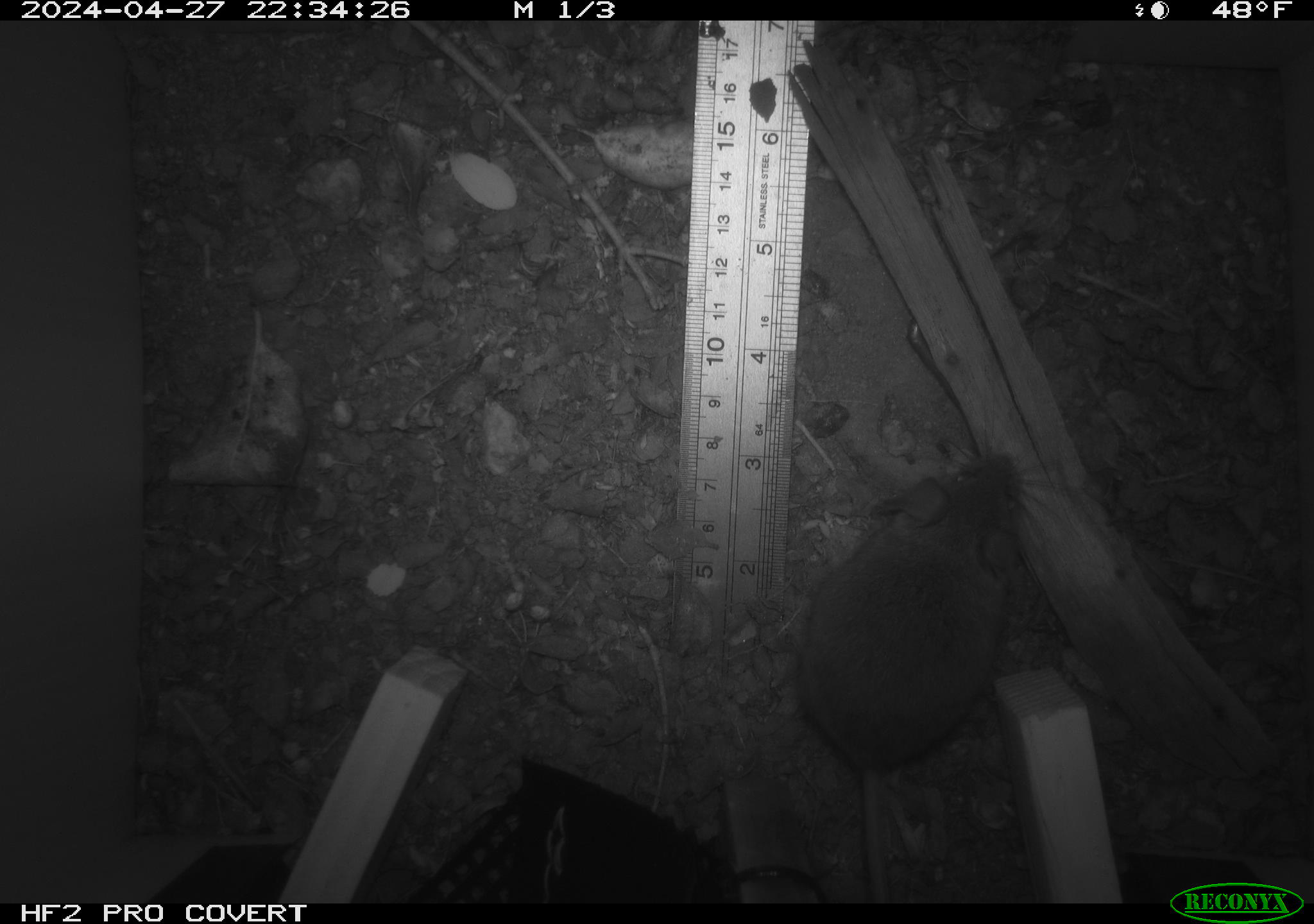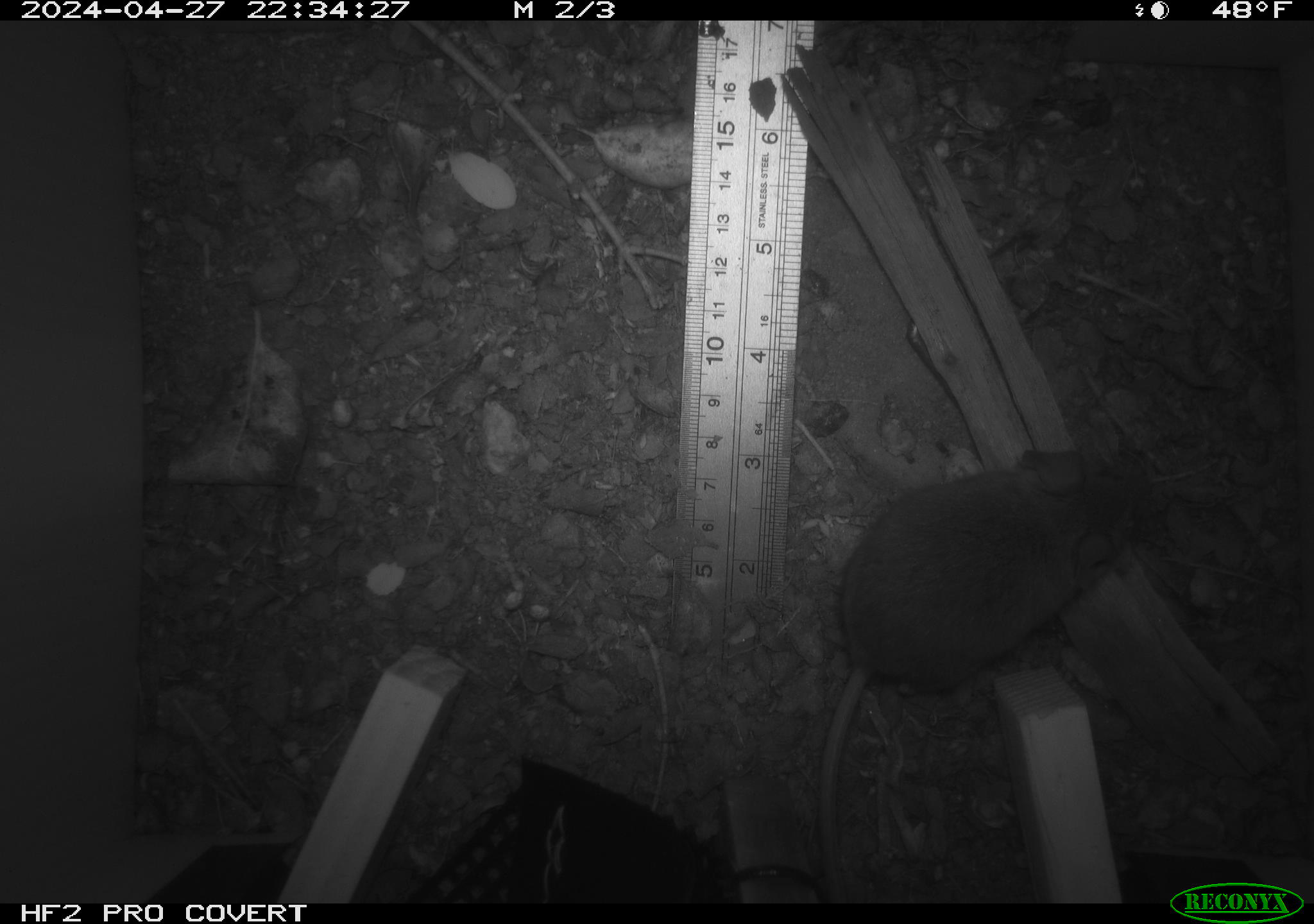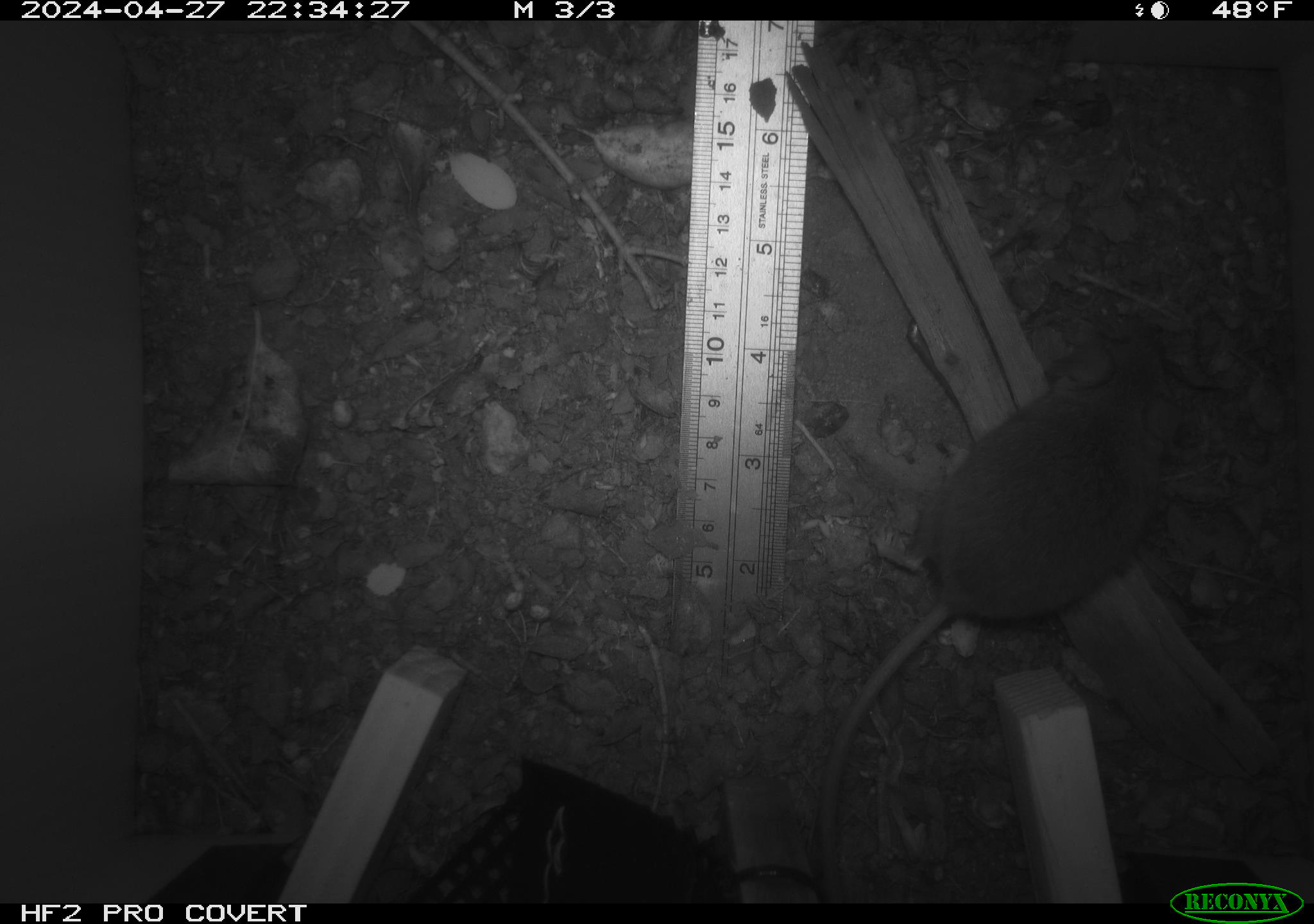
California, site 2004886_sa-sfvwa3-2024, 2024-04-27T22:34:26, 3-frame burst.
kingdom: Animalia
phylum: Chordata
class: Mammalia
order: Rodentia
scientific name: Rodentia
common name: mouse species